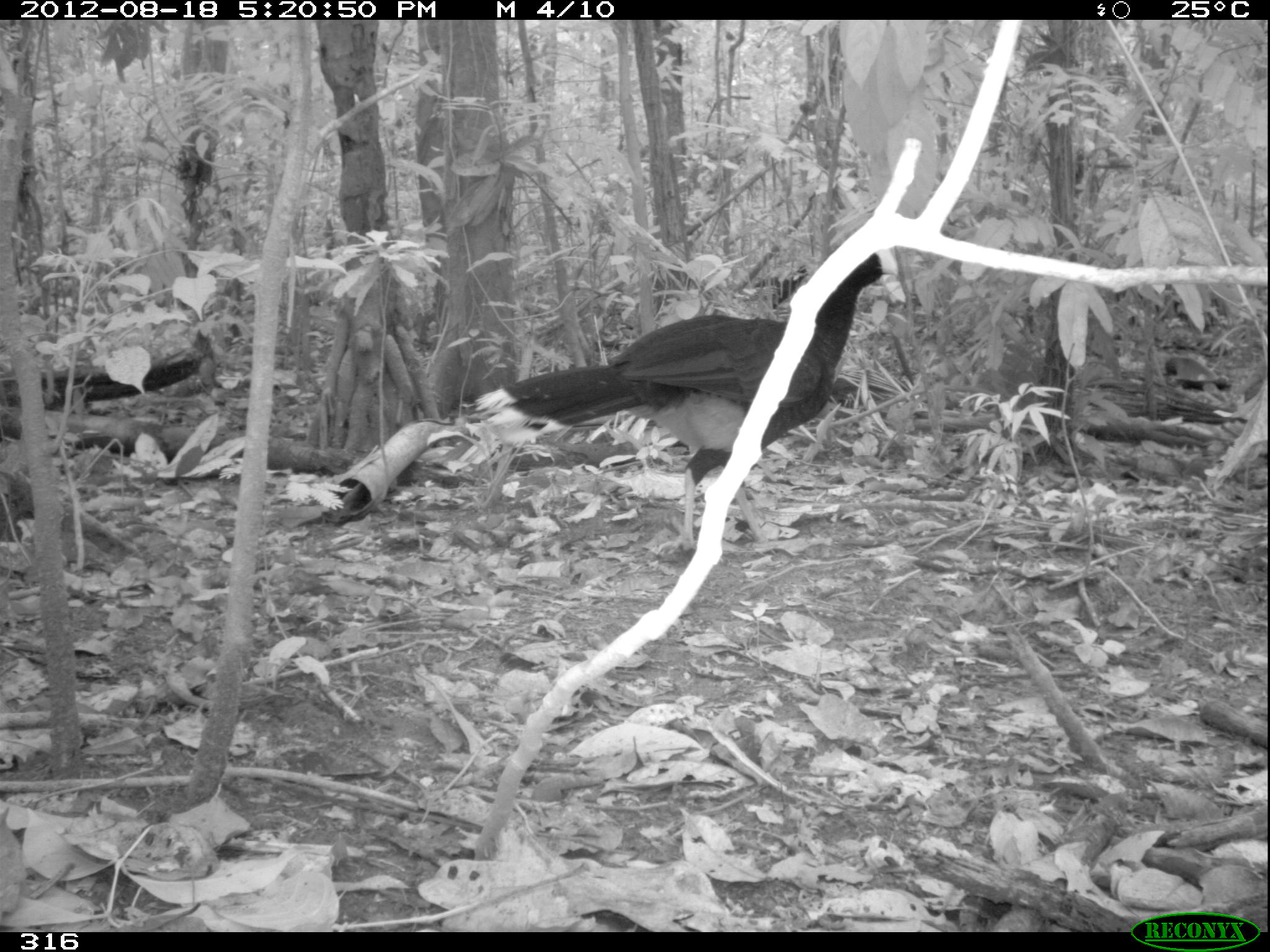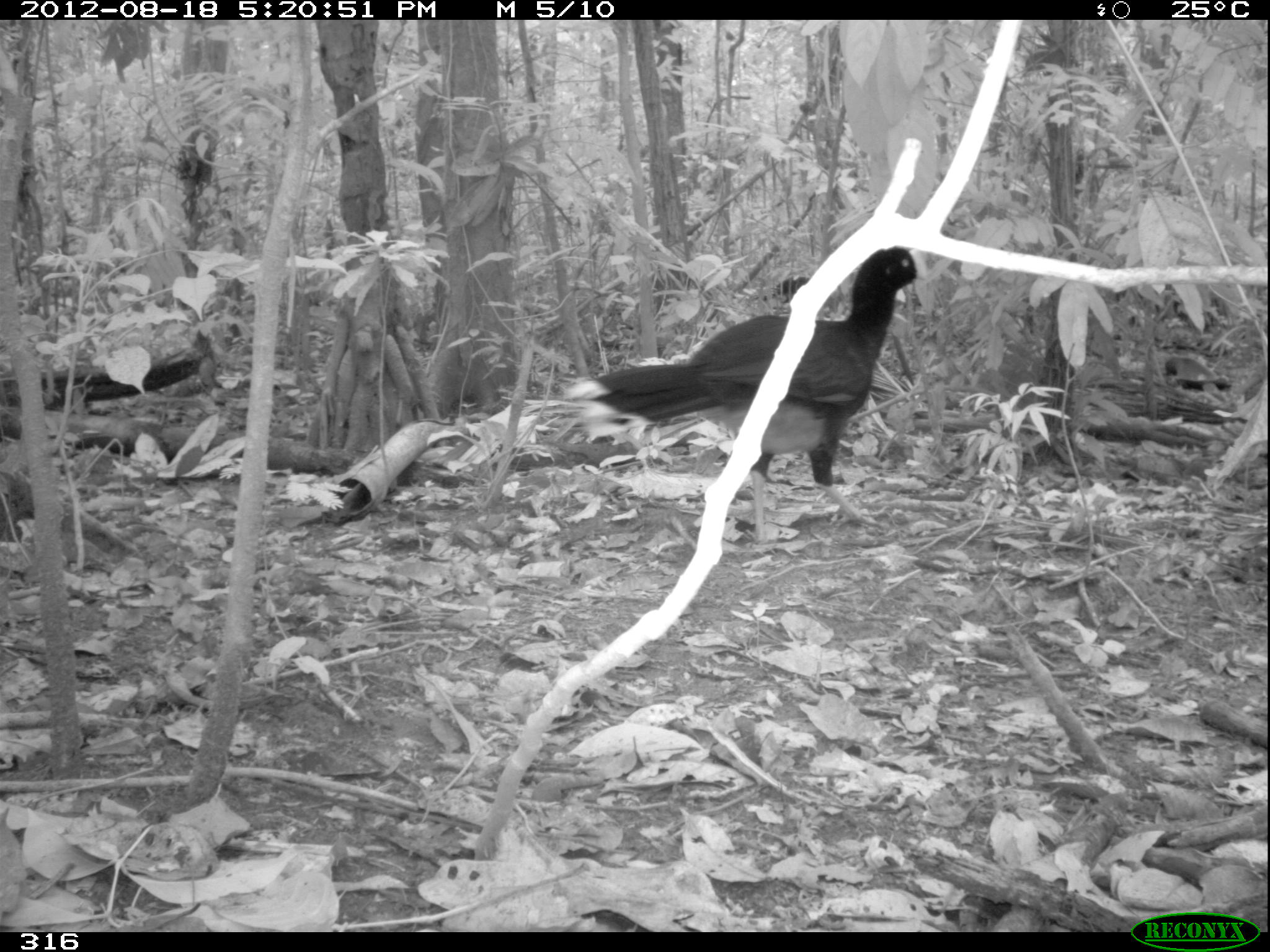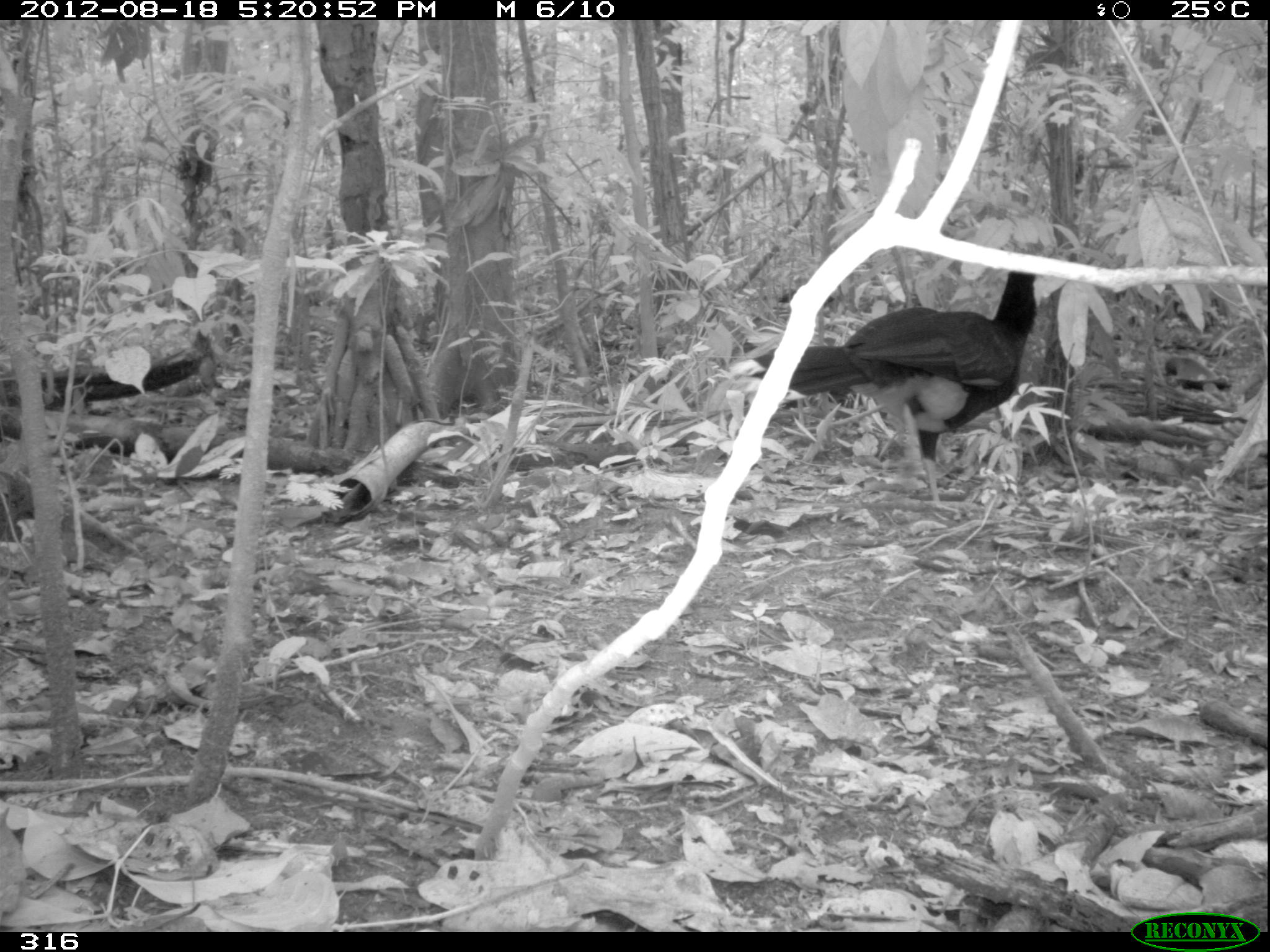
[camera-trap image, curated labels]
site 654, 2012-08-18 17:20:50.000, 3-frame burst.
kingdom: Animalia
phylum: Chordata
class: Aves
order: Galliformes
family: Cracidae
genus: Mitu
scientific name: Mitu tuberosum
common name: razor-billed curassow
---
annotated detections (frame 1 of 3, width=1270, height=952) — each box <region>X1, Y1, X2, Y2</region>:
mitu tuberosum: <region>474, 247, 899, 550</region>; <region>753, 264, 810, 317</region>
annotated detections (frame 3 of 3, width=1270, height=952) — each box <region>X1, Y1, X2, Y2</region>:
mitu tuberosum: <region>727, 269, 1038, 519</region>; <region>778, 289, 835, 308</region>